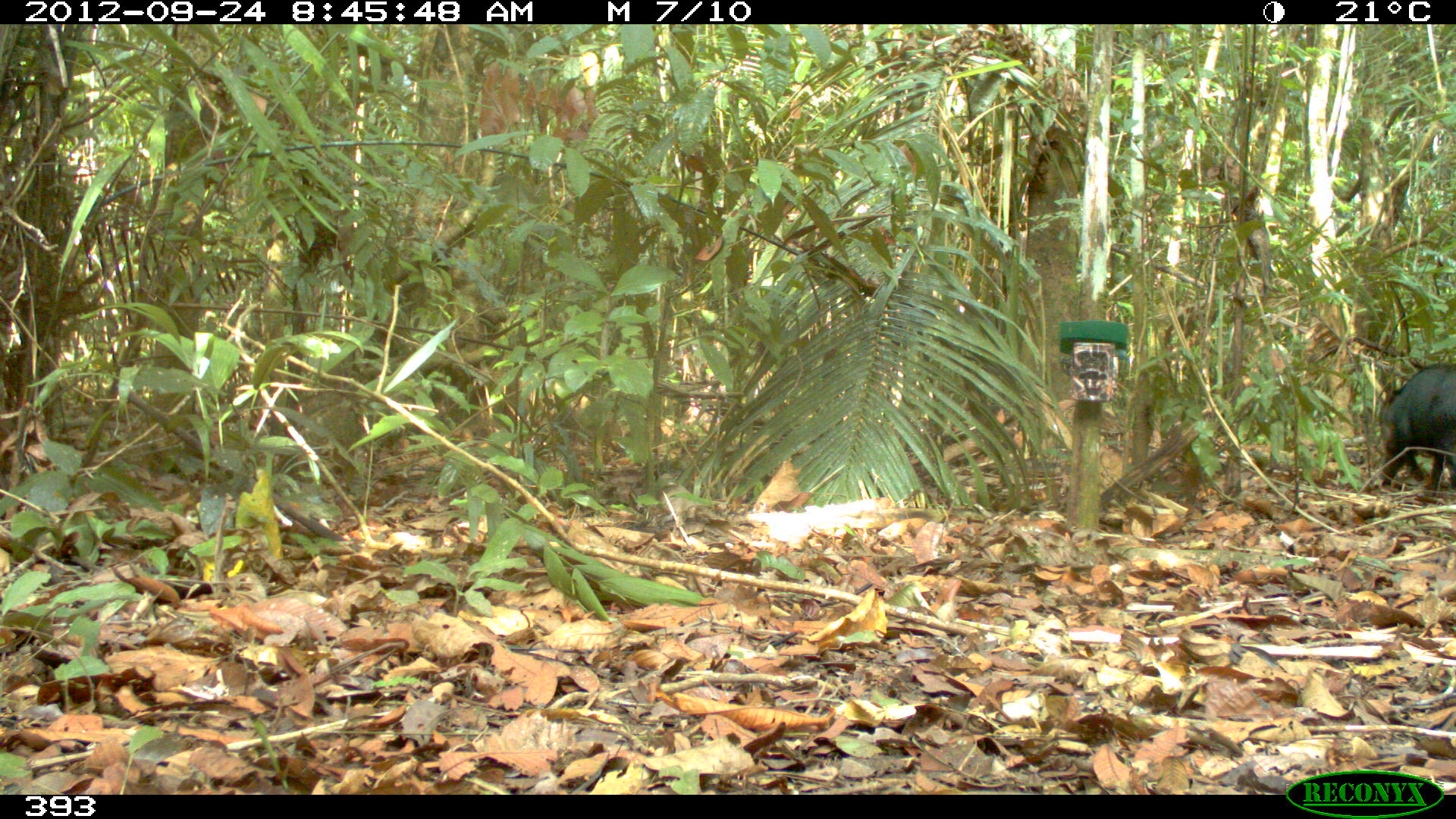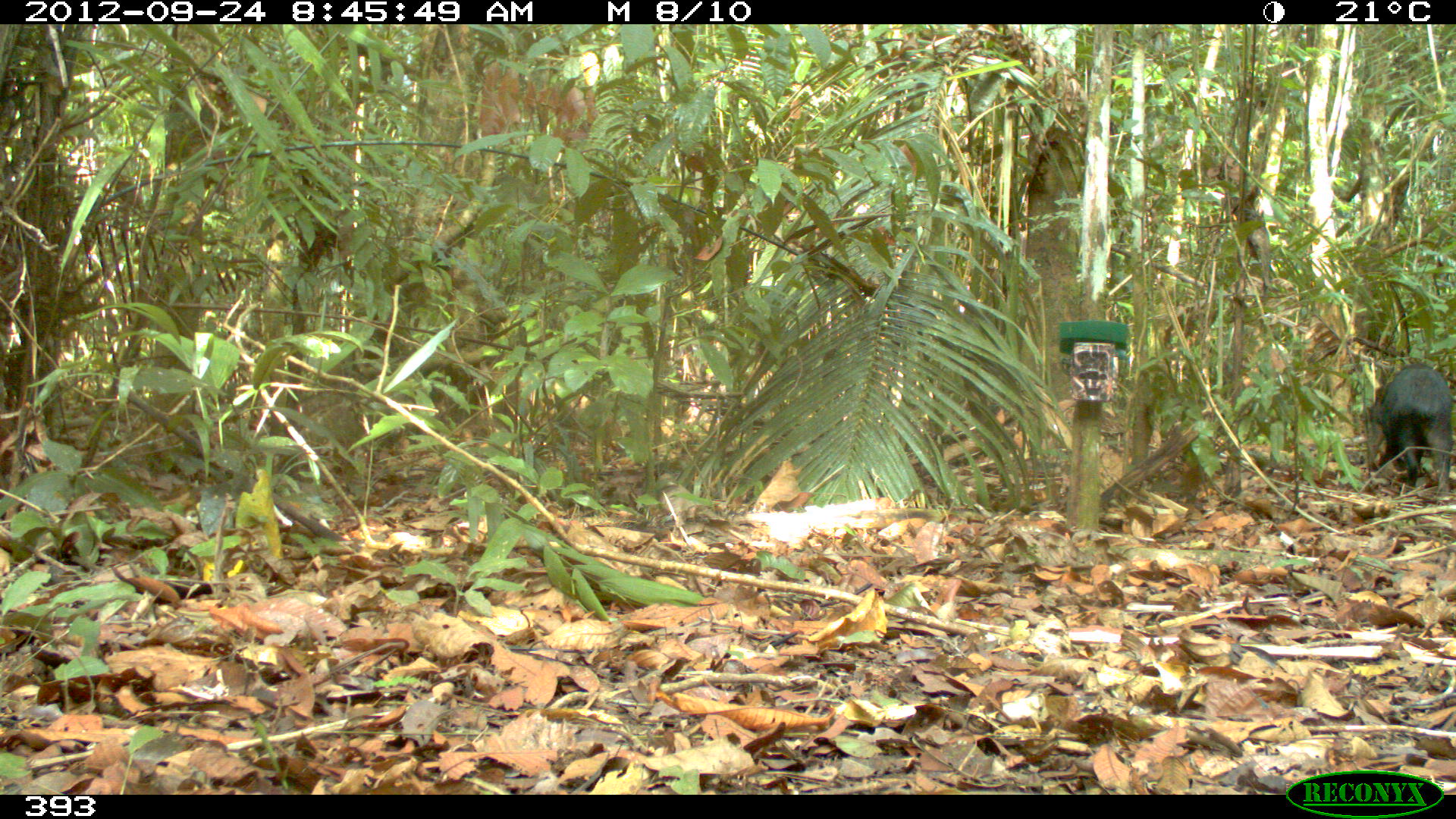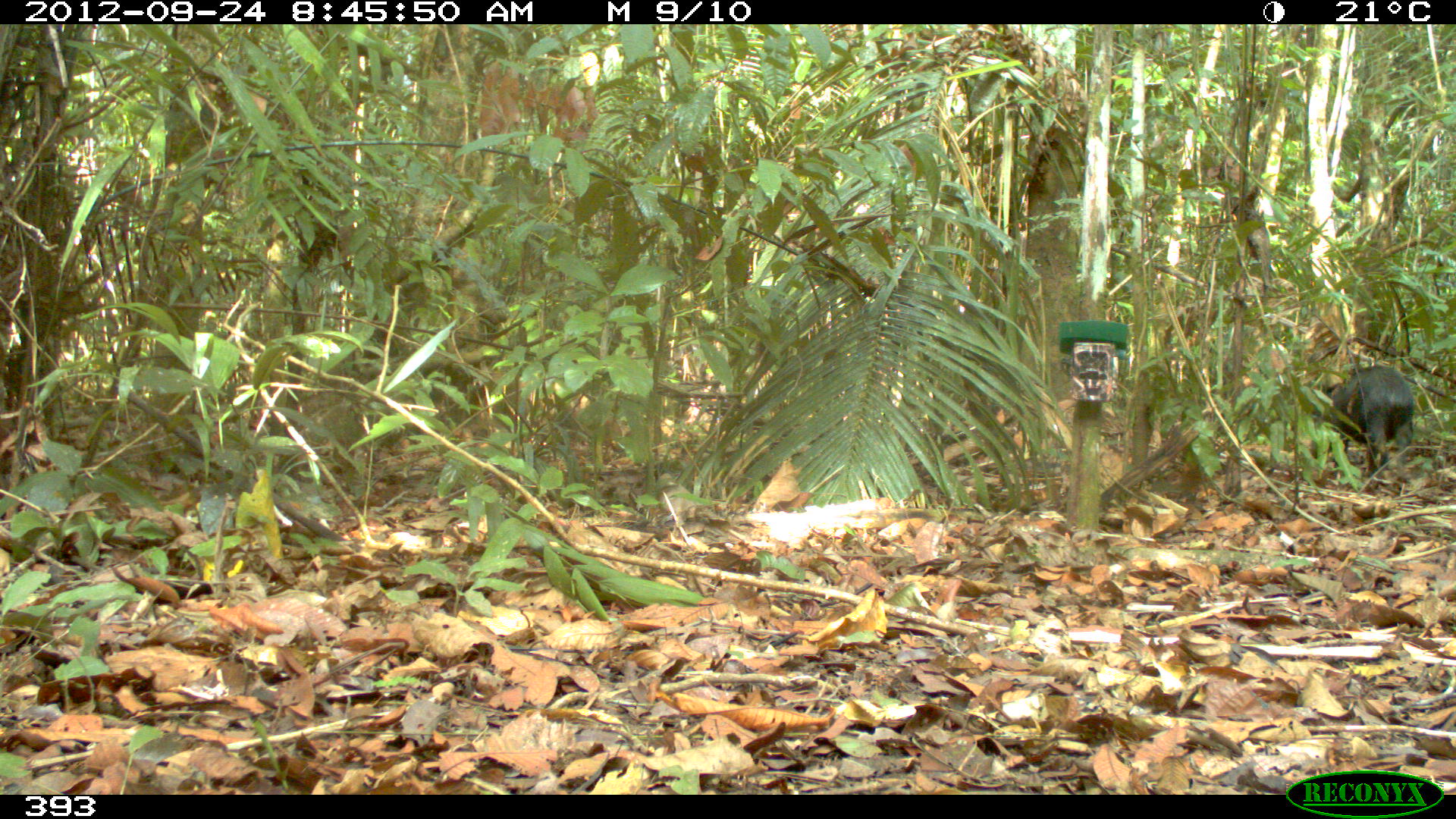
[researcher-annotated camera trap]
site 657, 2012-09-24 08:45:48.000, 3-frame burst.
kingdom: Animalia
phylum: Chordata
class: Mammalia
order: Artiodactyla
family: Tayassuidae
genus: Tayassu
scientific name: Tayassu pecari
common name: white-lipped peccary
Tayassu pecari (white-lipped peccary).